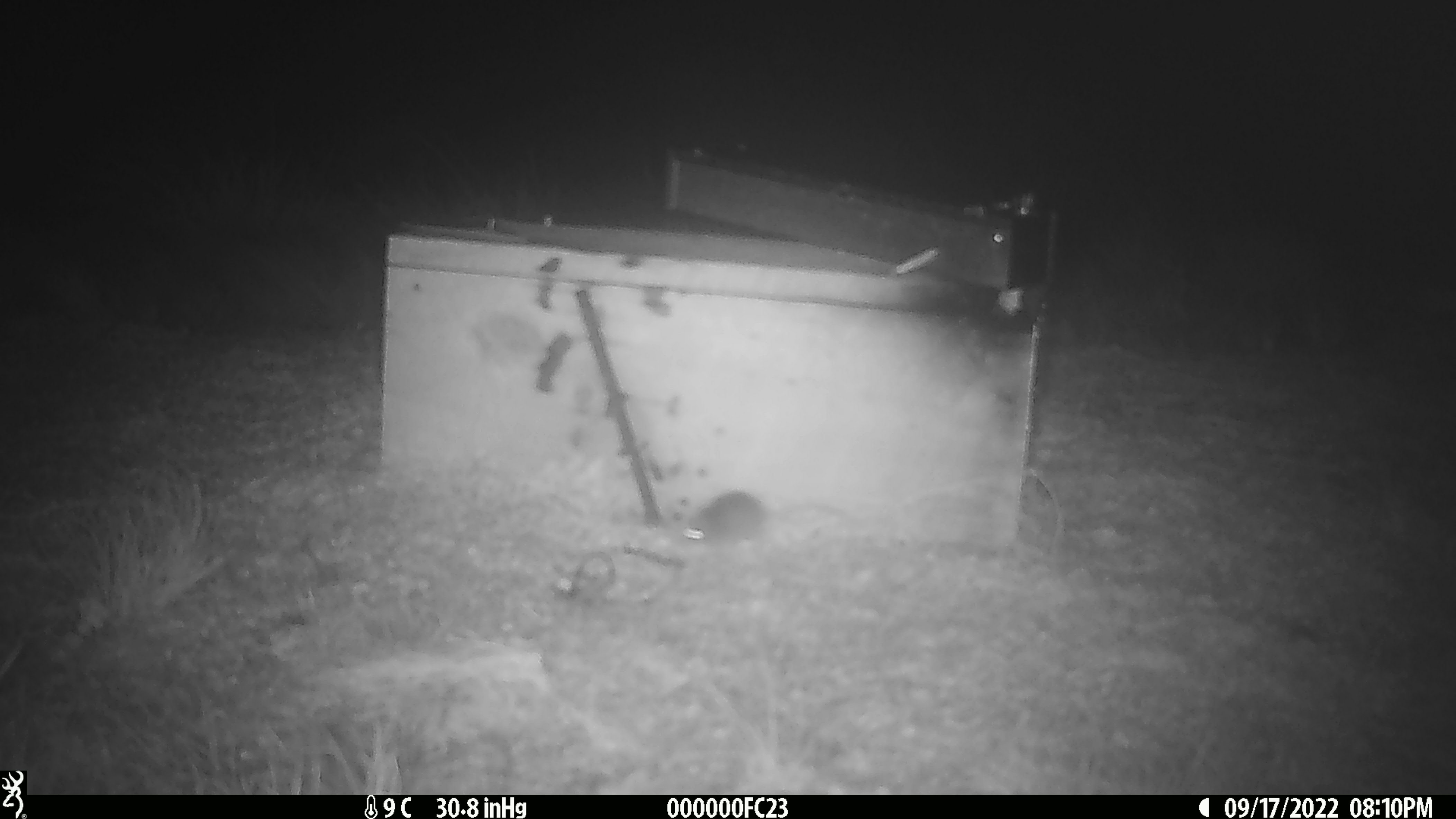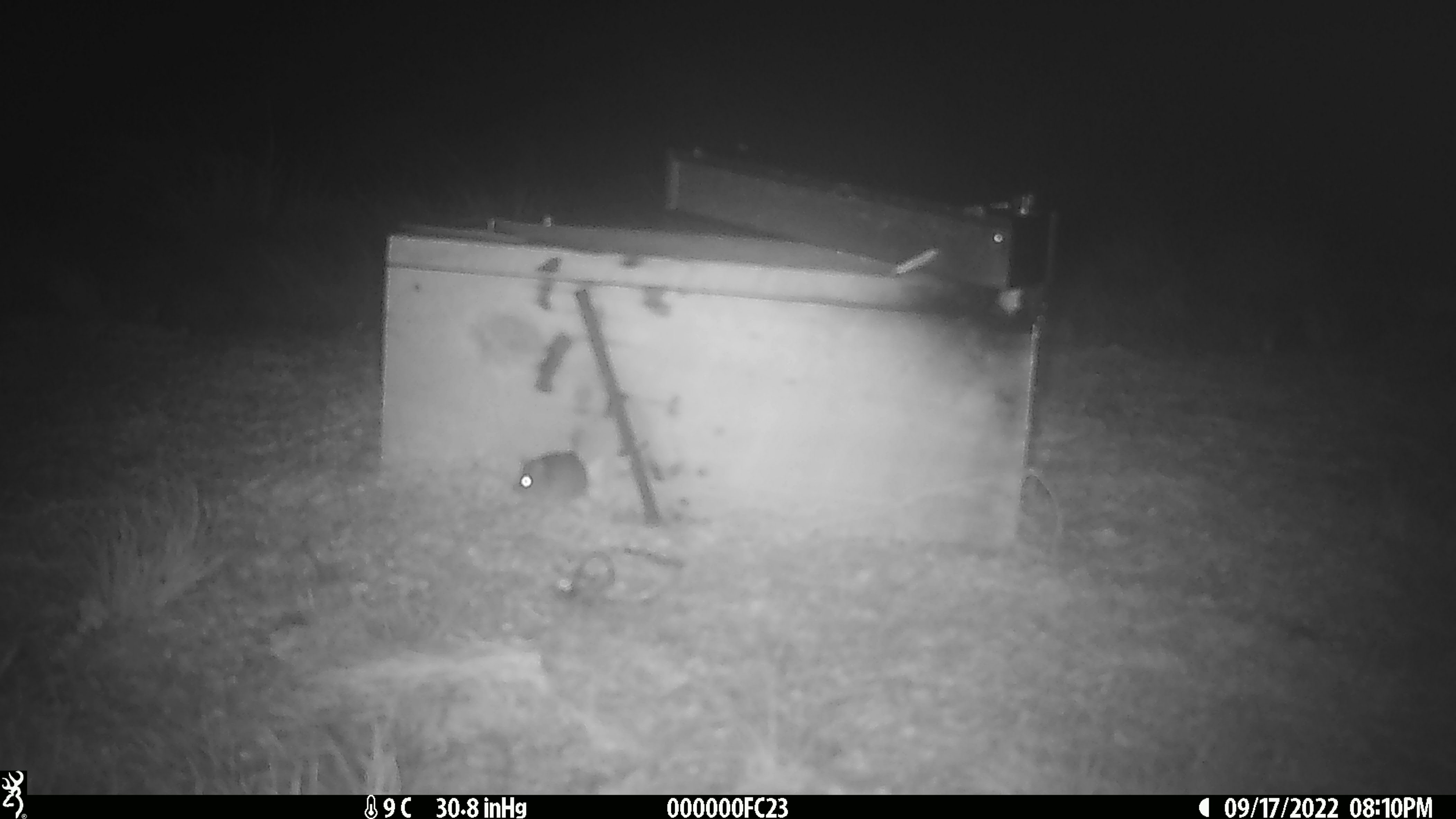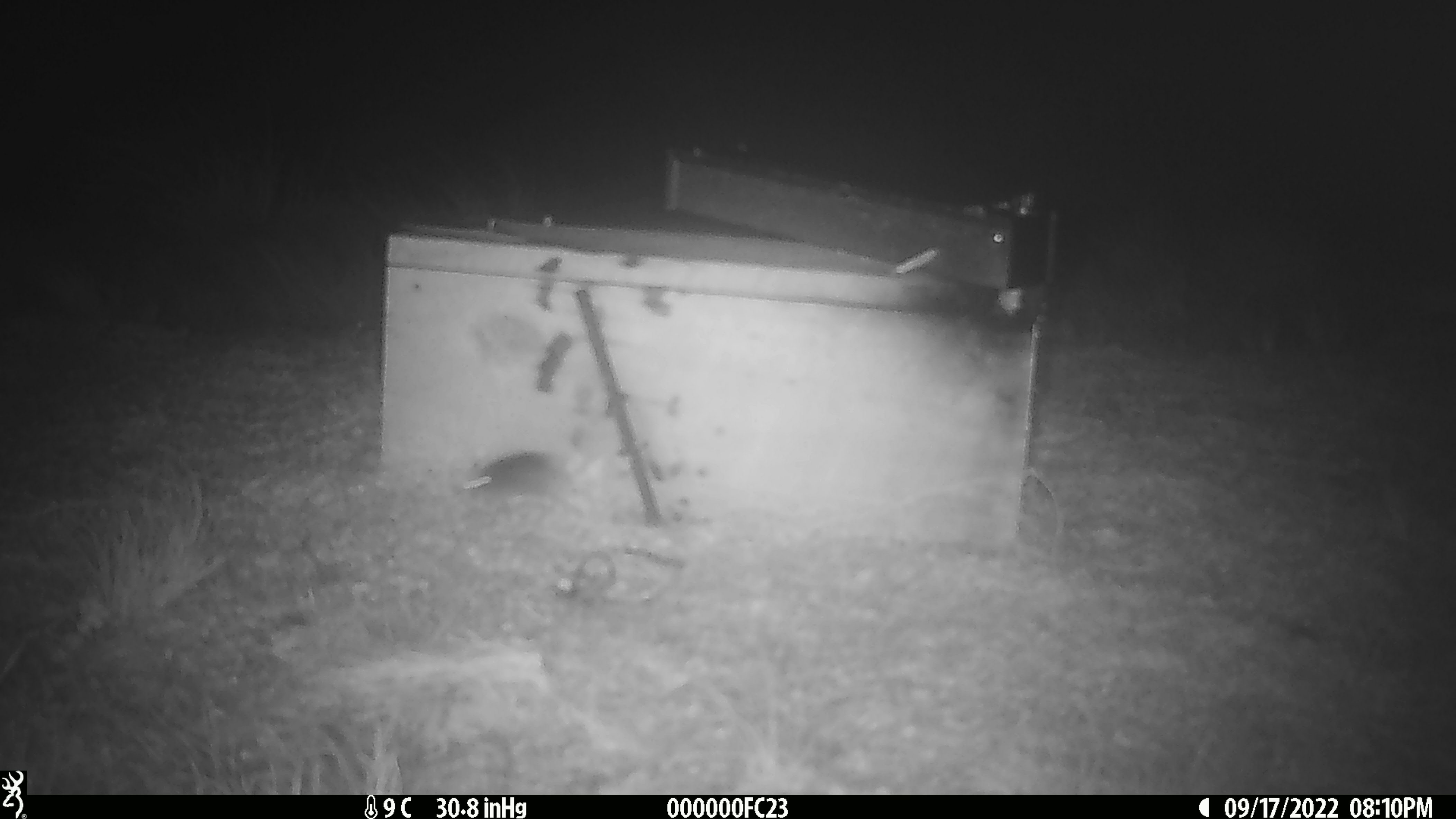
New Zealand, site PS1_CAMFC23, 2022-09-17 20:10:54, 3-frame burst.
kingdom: Animalia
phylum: Chordata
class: Mammalia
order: Rodentia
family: Muridae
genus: Mus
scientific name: Mus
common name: mouse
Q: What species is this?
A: Mouse (Mus).